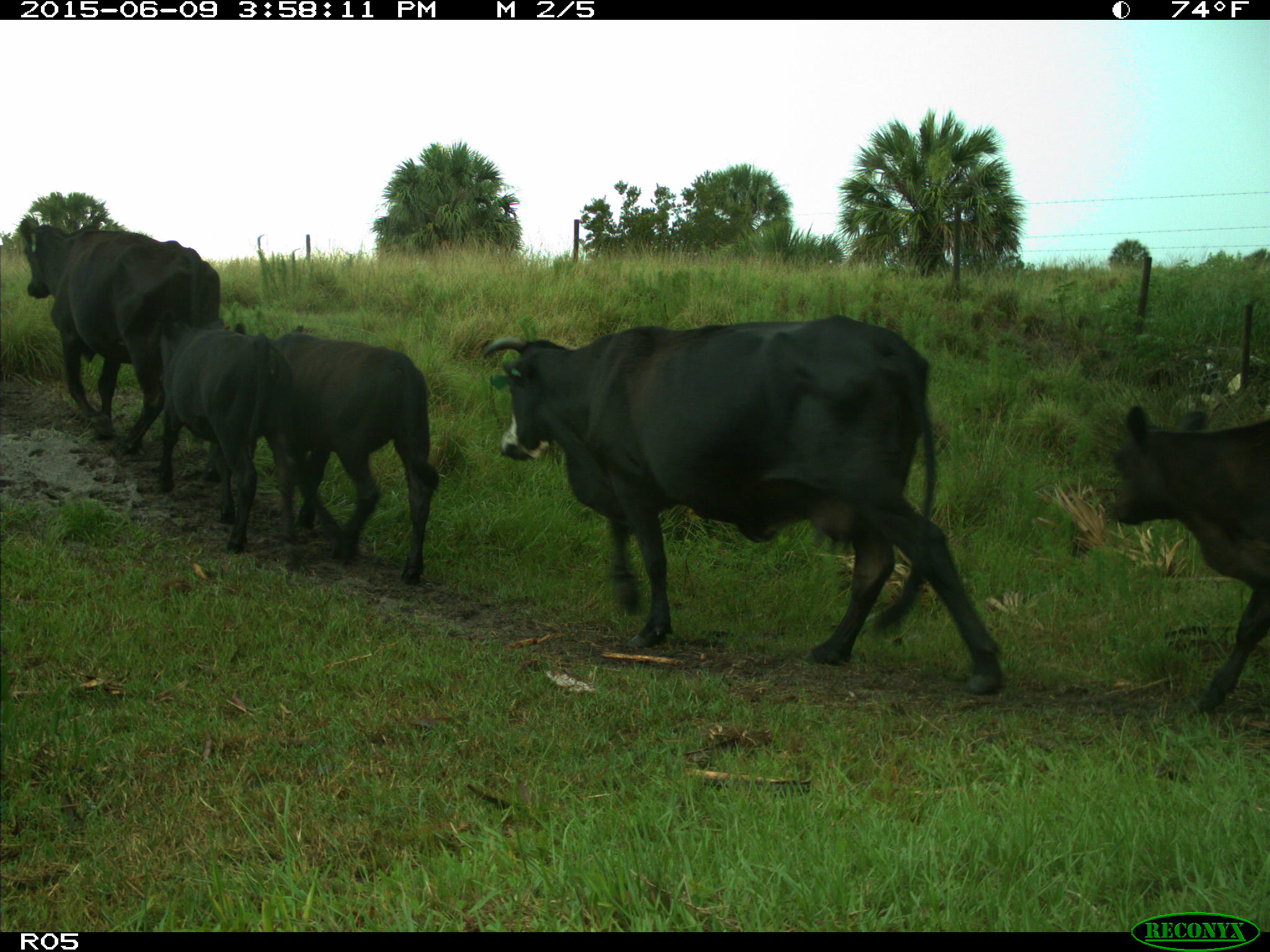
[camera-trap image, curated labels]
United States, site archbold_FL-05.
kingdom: Animalia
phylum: Chordata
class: Mammalia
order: Artiodactyla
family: Bovidae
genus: Bos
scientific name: Bos taurus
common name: domestic cow